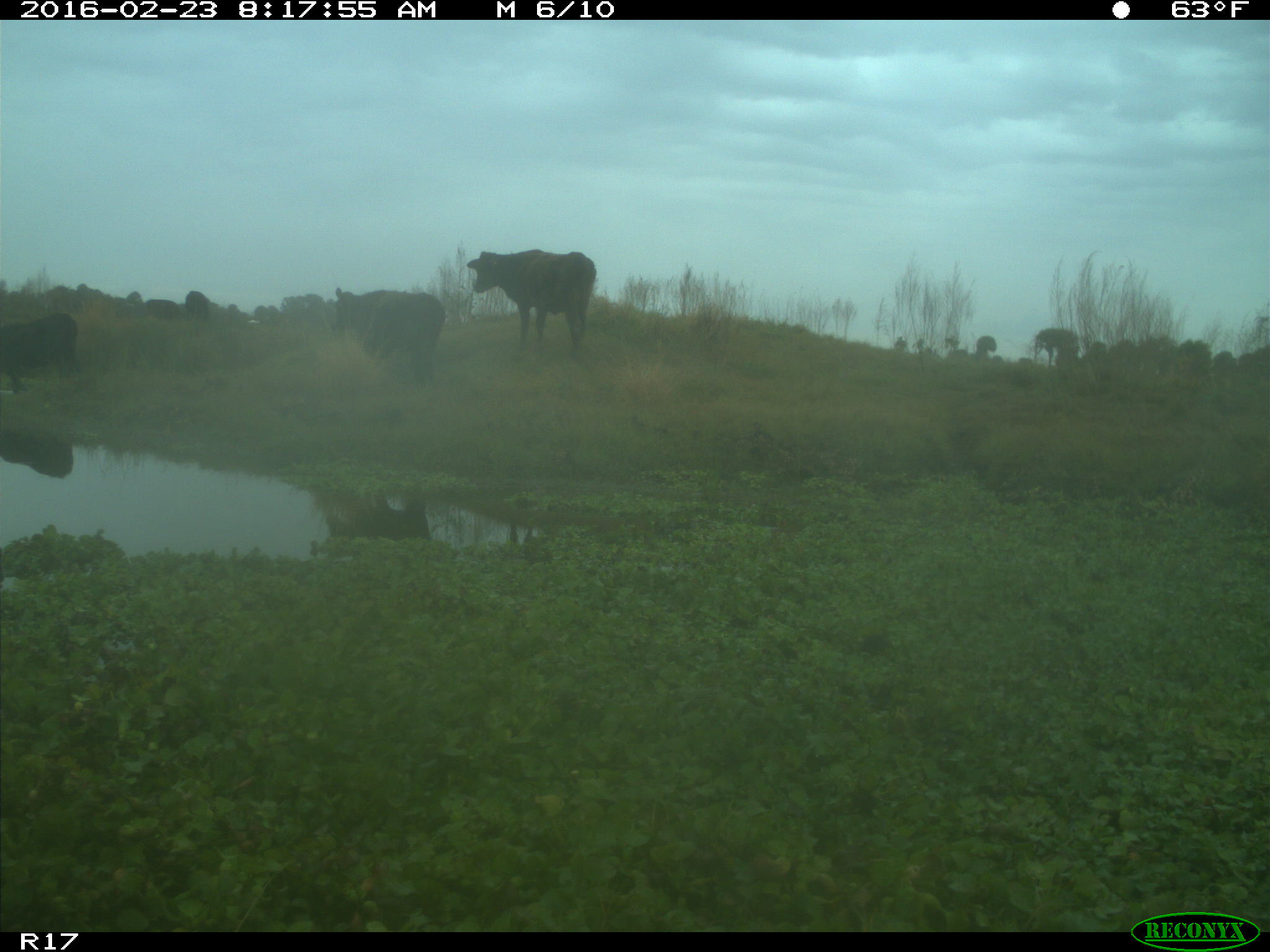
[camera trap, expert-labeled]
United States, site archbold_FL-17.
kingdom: Animalia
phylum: Chordata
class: Mammalia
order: Artiodactyla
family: Bovidae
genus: Bos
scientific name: Bos taurus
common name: domestic cow